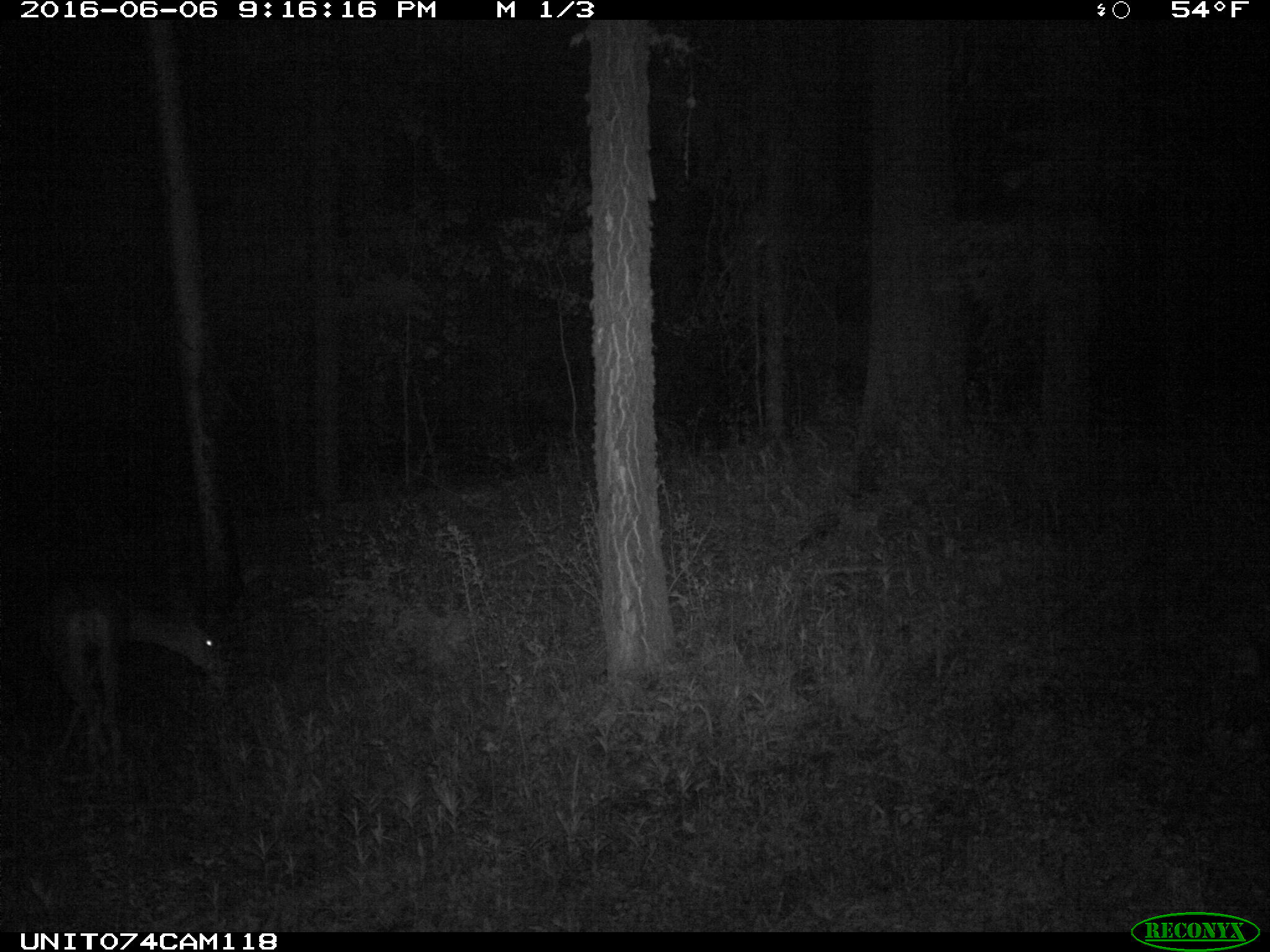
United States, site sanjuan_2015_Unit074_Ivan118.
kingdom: Animalia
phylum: Chordata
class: Mammalia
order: Artiodactyla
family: Cervidae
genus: Odocoileus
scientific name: Odocoileus hemionus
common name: mule deer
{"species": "Odocoileus hemionus (mule deer)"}